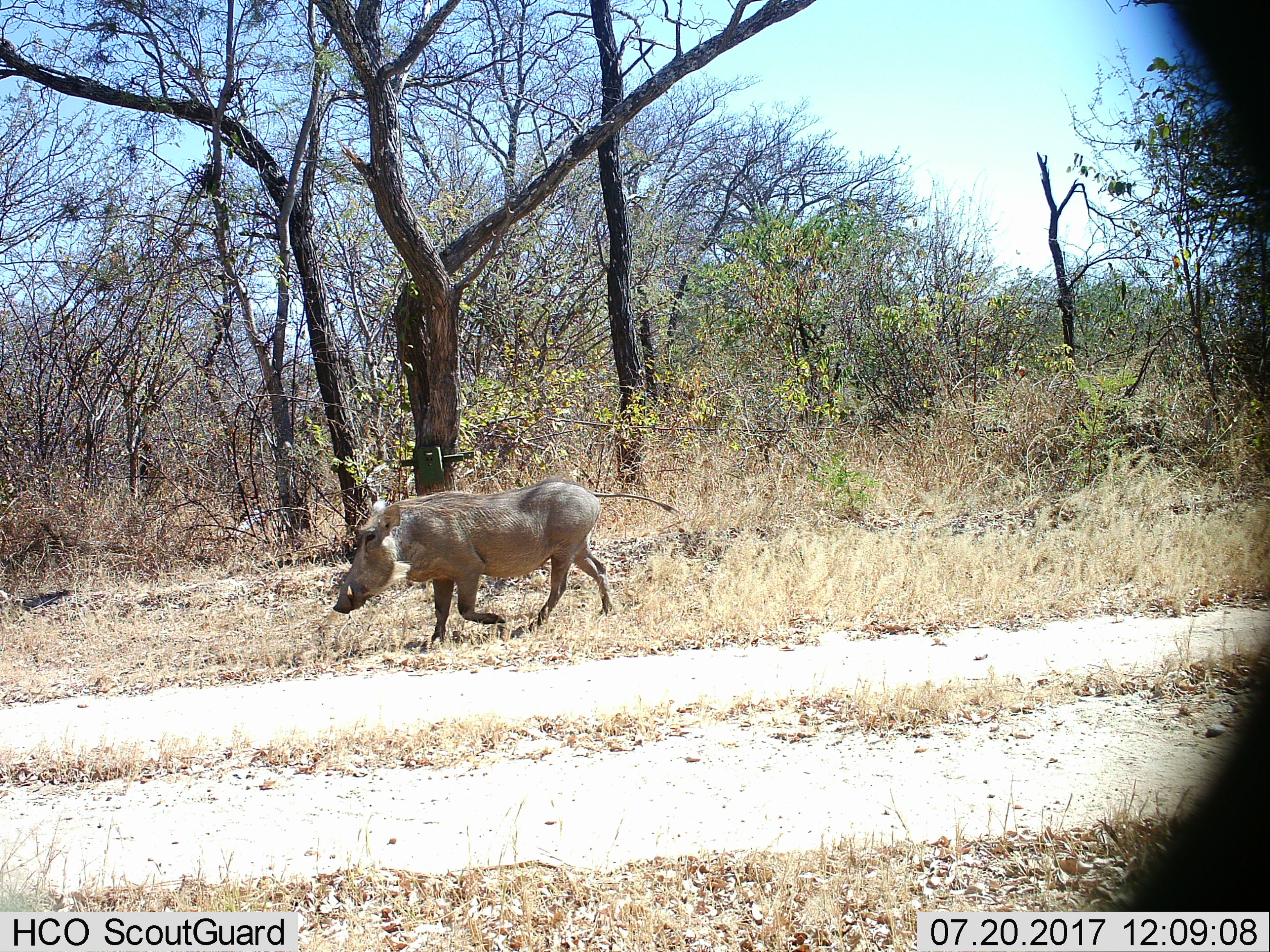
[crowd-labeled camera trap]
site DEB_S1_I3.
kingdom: Animalia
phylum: Chordata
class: Mammalia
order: Artiodactyla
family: Suidae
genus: Phacochoerus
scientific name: Phacochoerus africanus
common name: warthog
Warthog (Phacochoerus africanus), count 1. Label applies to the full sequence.